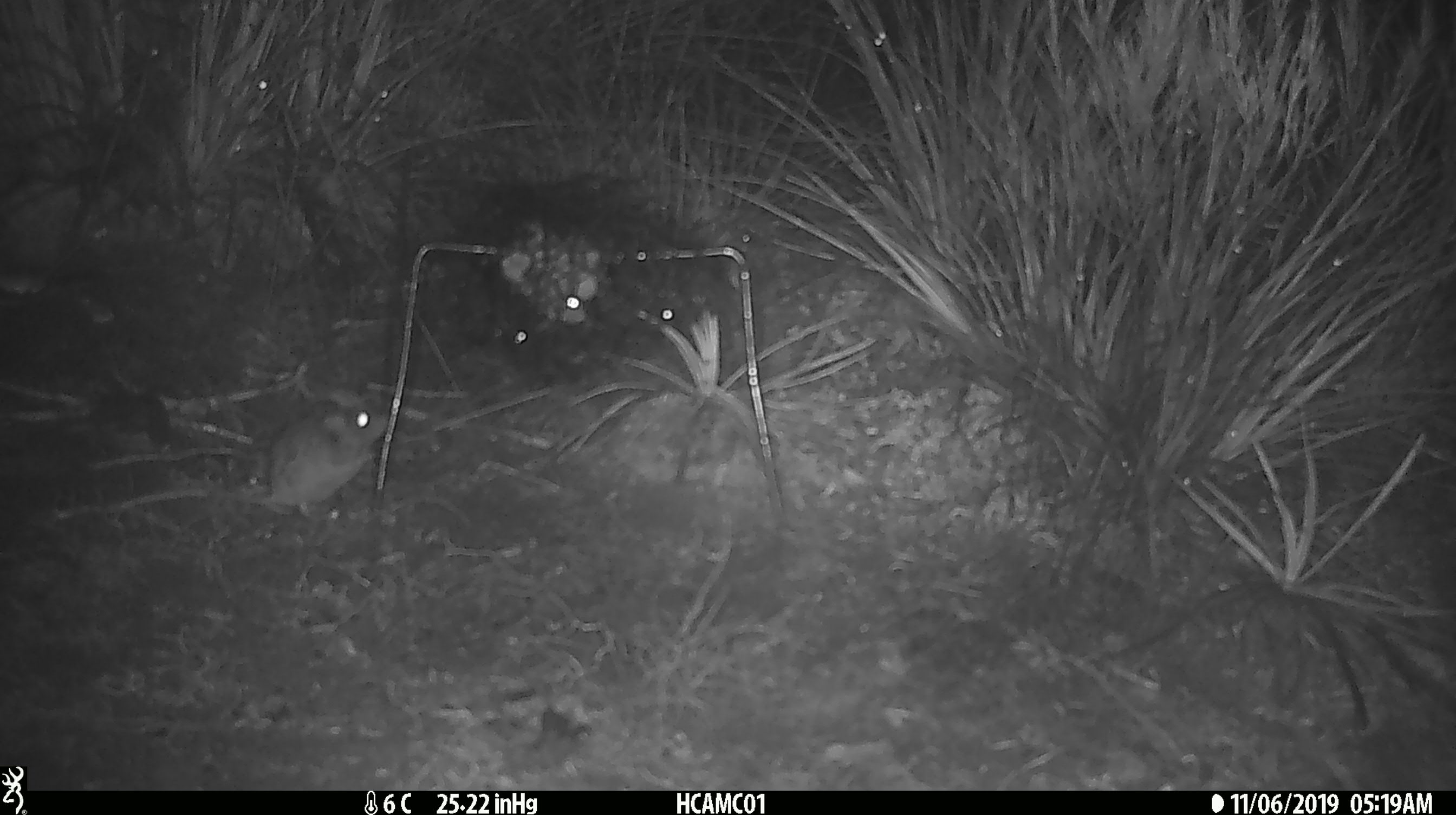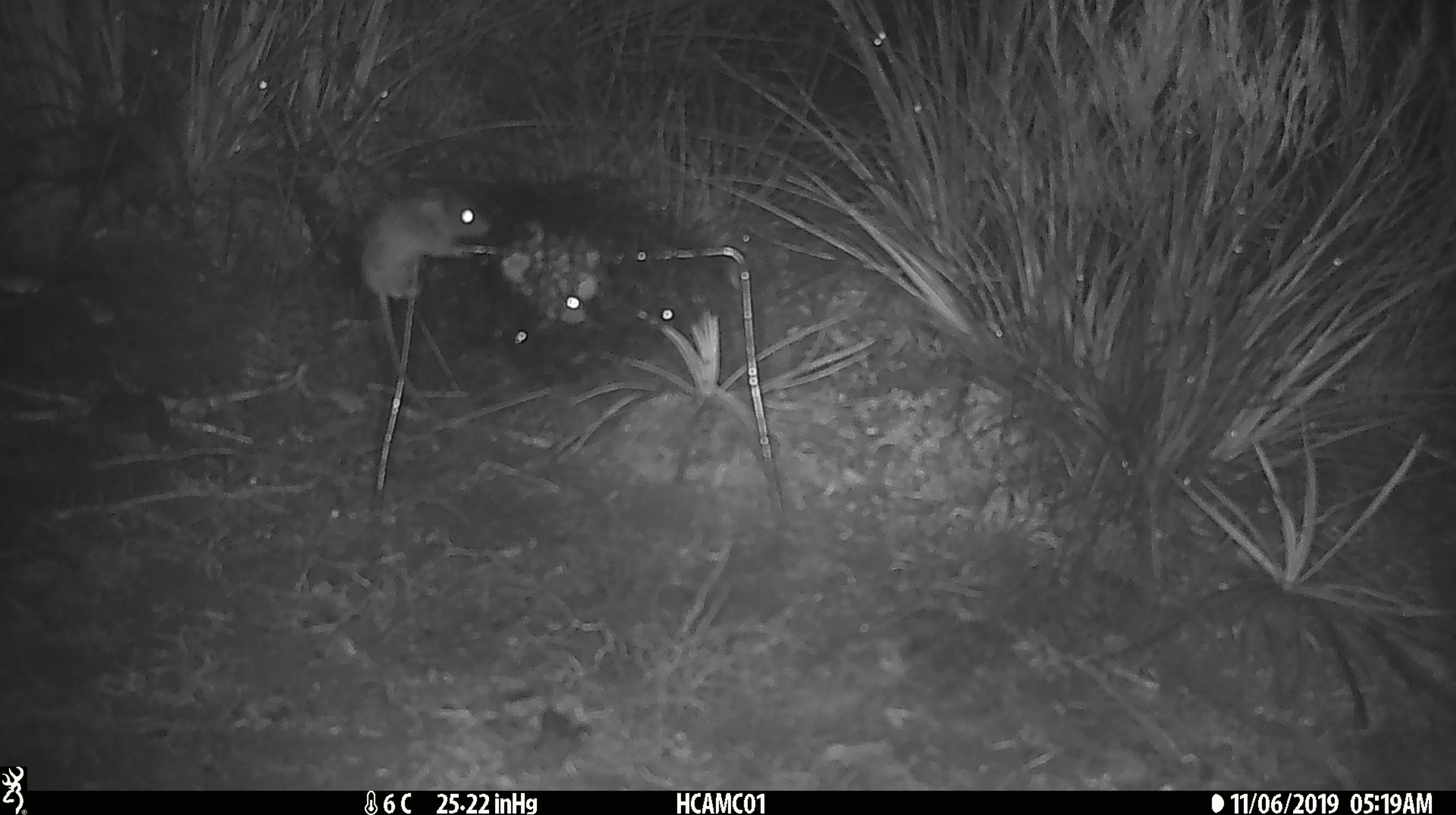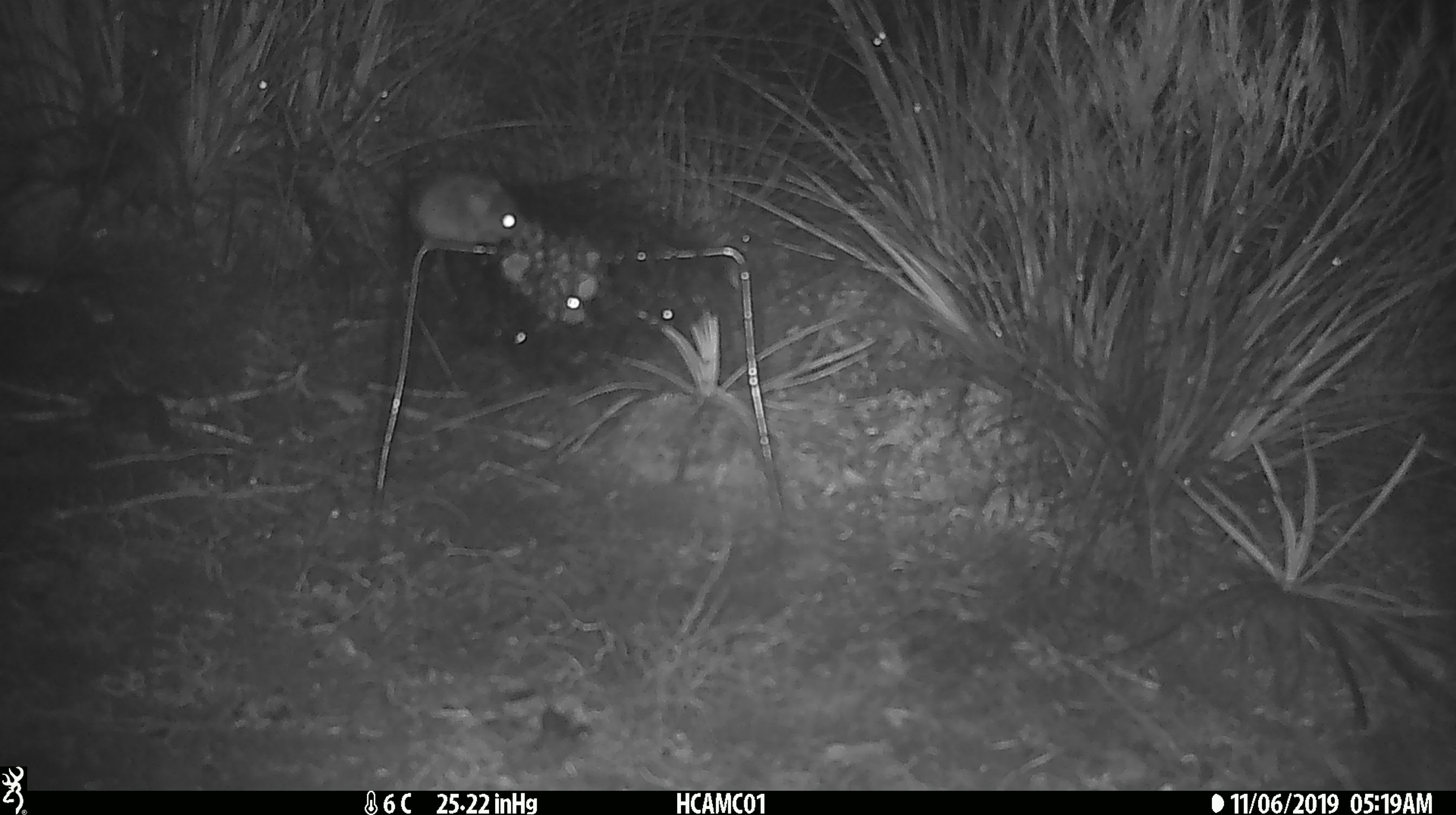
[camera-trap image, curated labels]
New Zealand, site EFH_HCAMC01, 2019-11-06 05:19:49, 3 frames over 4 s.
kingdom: Animalia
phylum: Chordata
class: Mammalia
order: Rodentia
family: Muridae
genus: Mus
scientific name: Mus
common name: mouse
Mouse (Mus).